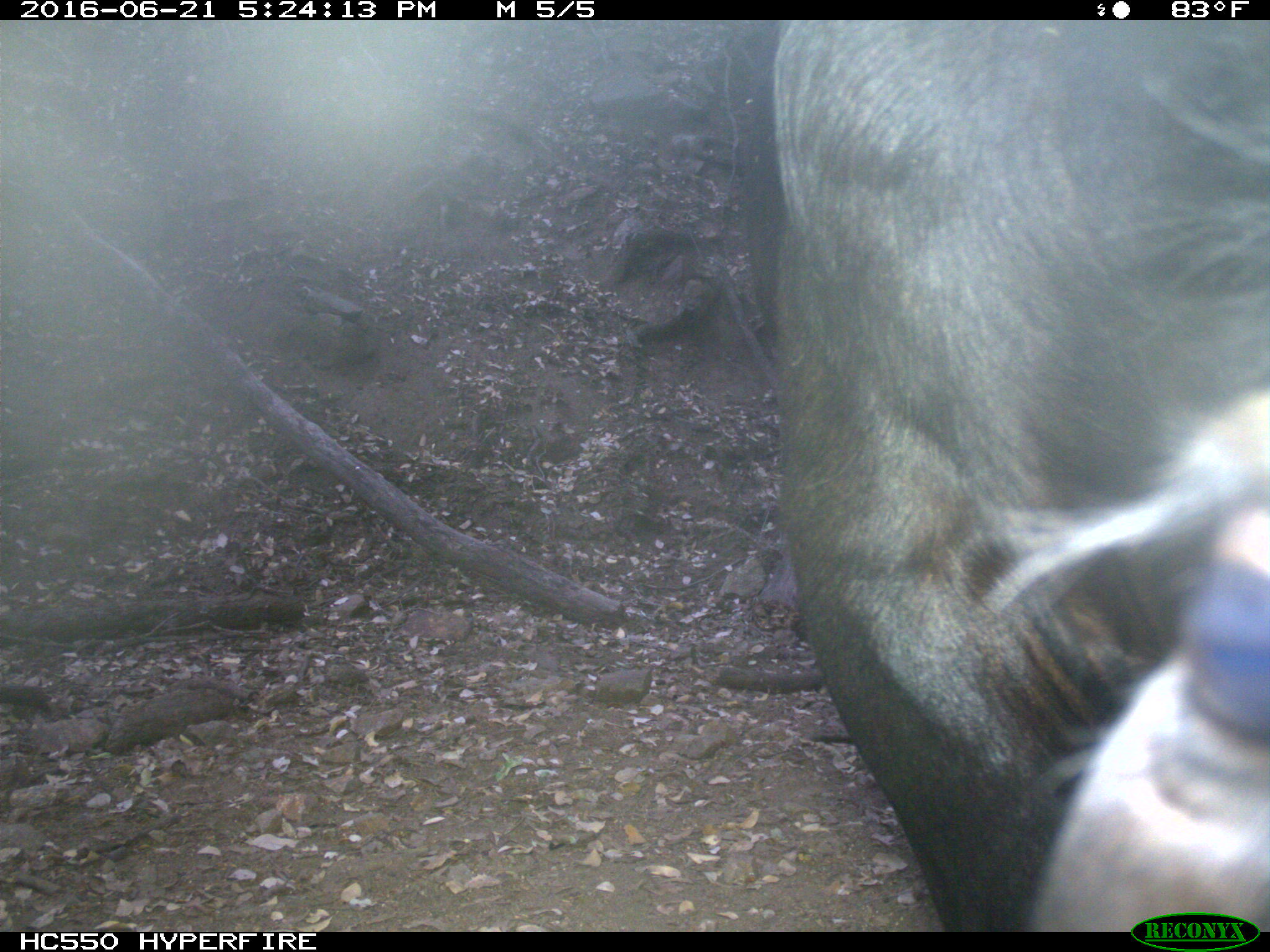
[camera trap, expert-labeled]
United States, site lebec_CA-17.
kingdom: Animalia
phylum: Chordata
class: Mammalia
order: Artiodactyla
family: Bovidae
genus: Bos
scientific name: Bos taurus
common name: domestic cow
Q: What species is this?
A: Bos taurus (domestic cow).